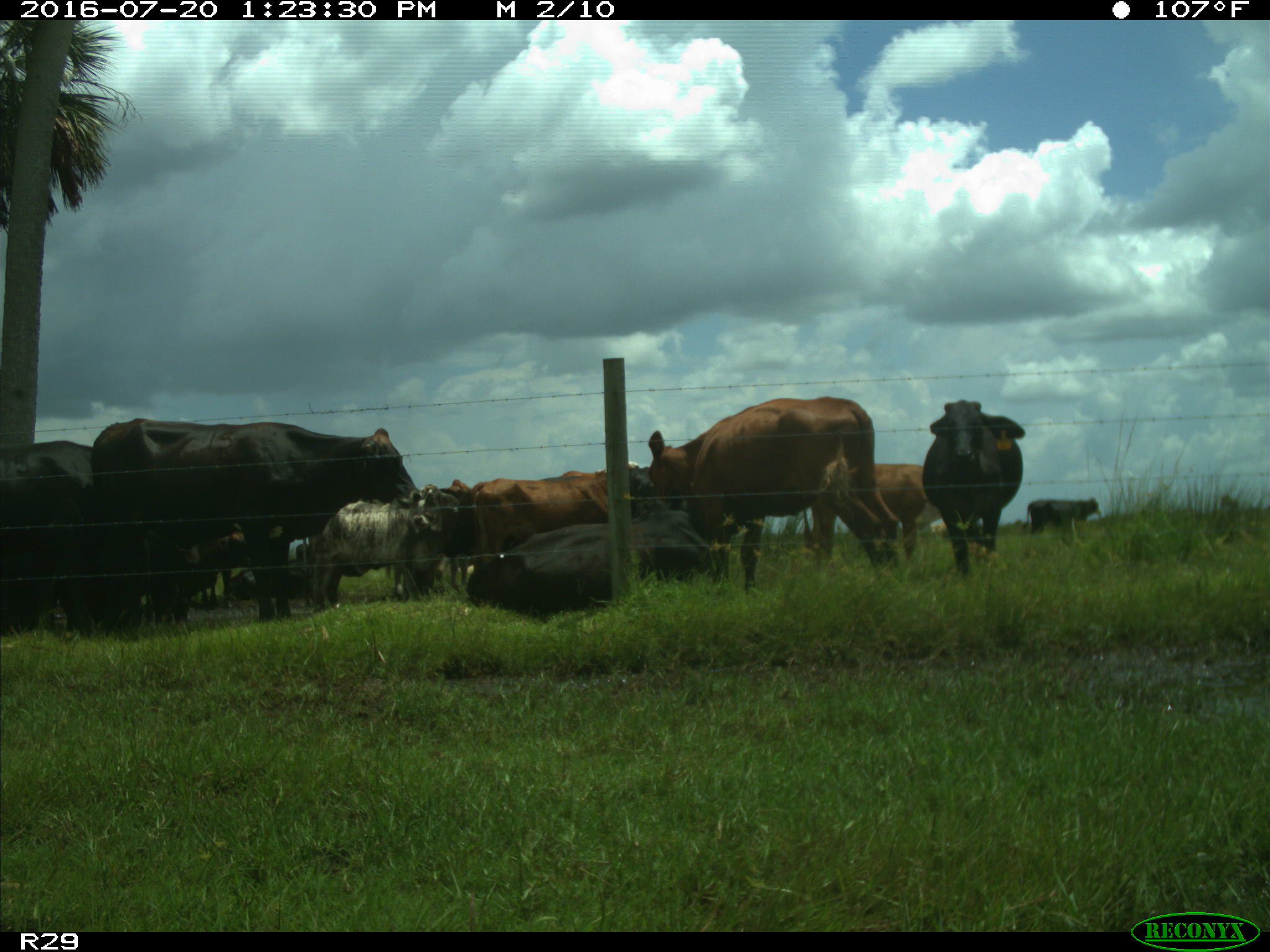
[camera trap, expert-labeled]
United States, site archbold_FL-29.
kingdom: Animalia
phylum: Chordata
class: Mammalia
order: Artiodactyla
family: Bovidae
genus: Bos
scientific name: Bos taurus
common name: domestic cow